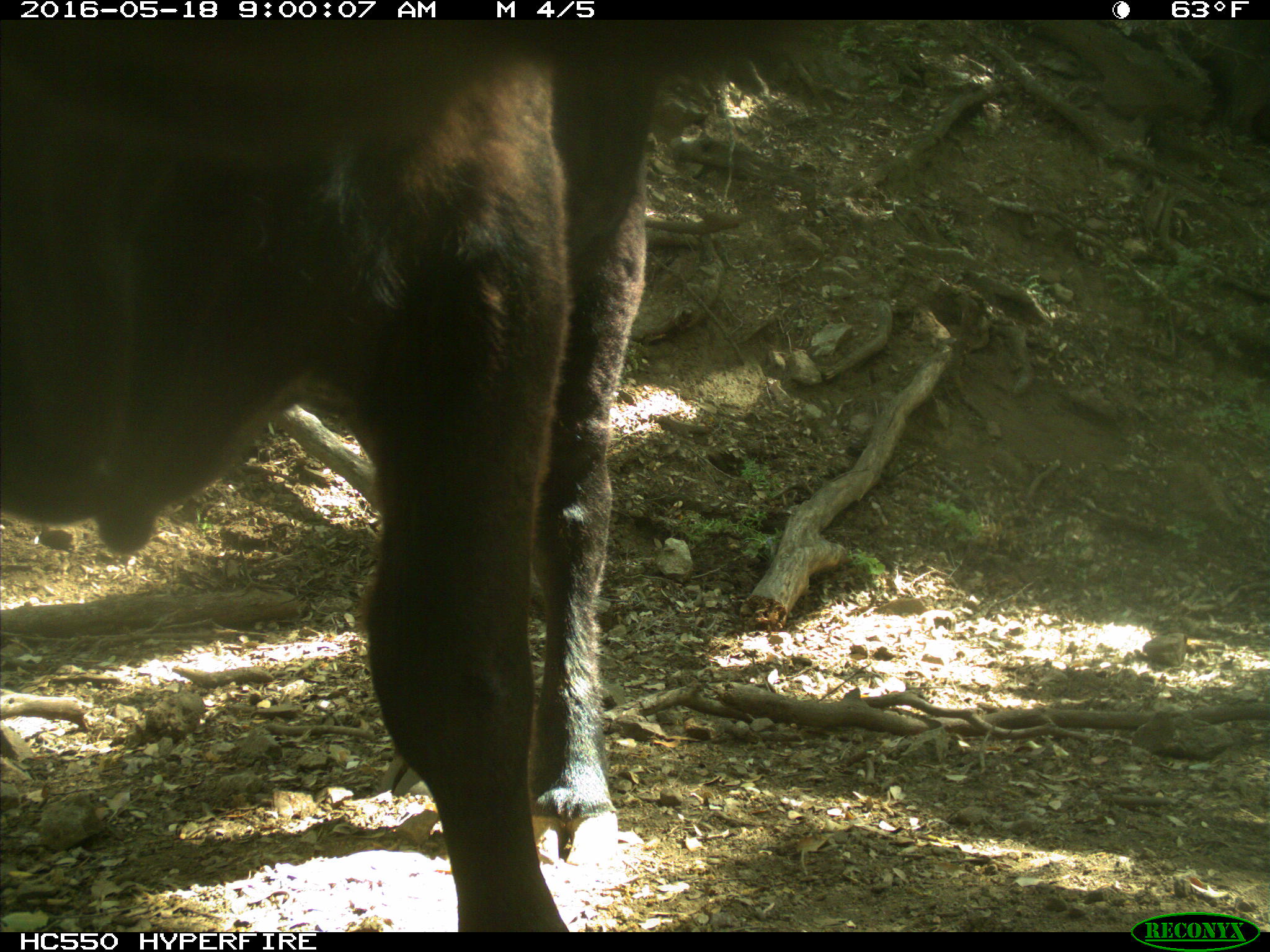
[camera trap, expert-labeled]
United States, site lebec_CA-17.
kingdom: Animalia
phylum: Chordata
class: Mammalia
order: Artiodactyla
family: Bovidae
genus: Bos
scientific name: Bos taurus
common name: domestic cow